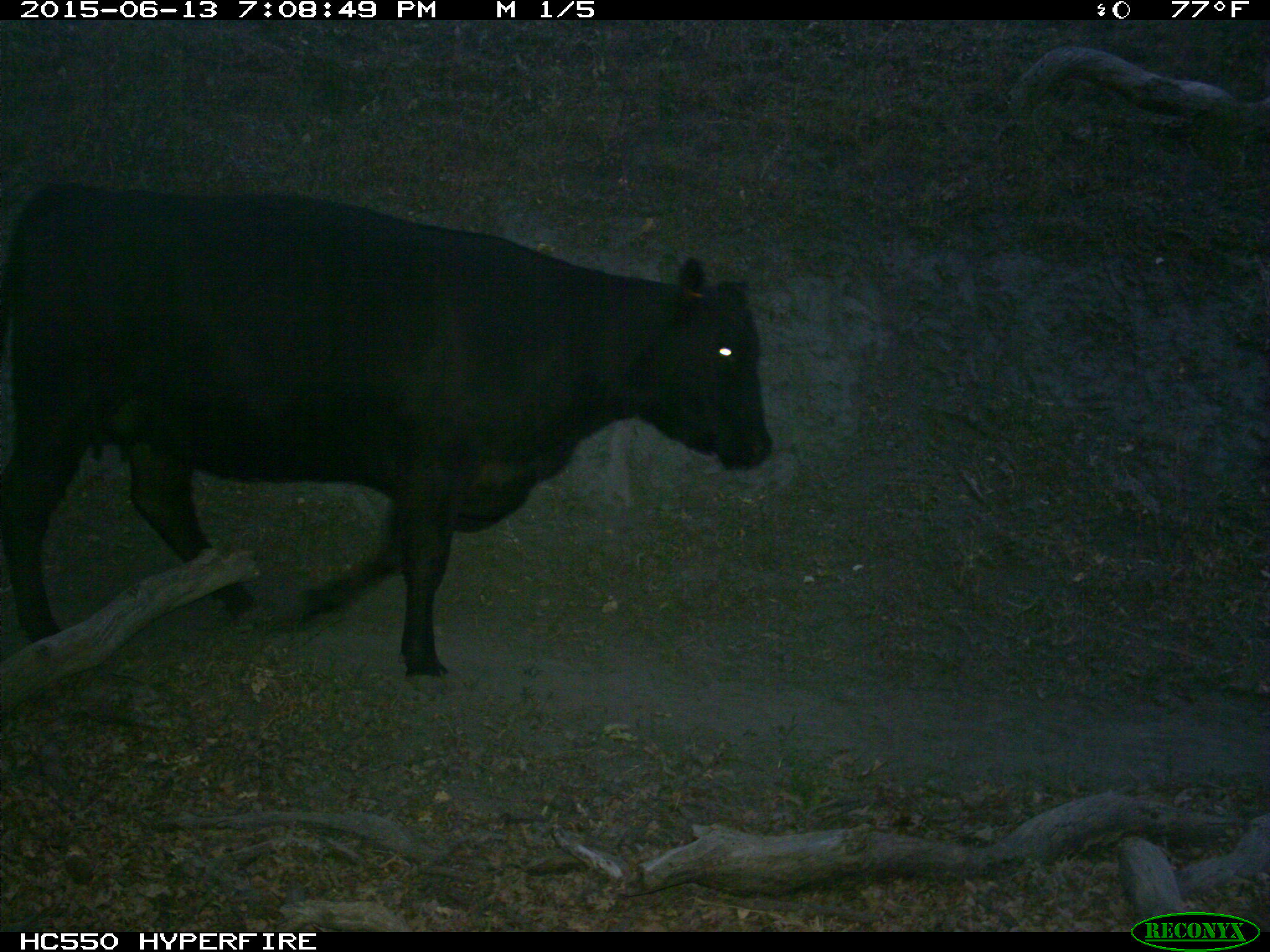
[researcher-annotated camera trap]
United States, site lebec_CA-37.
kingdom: Animalia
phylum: Chordata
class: Mammalia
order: Artiodactyla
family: Bovidae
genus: Bos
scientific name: Bos taurus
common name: domestic cow